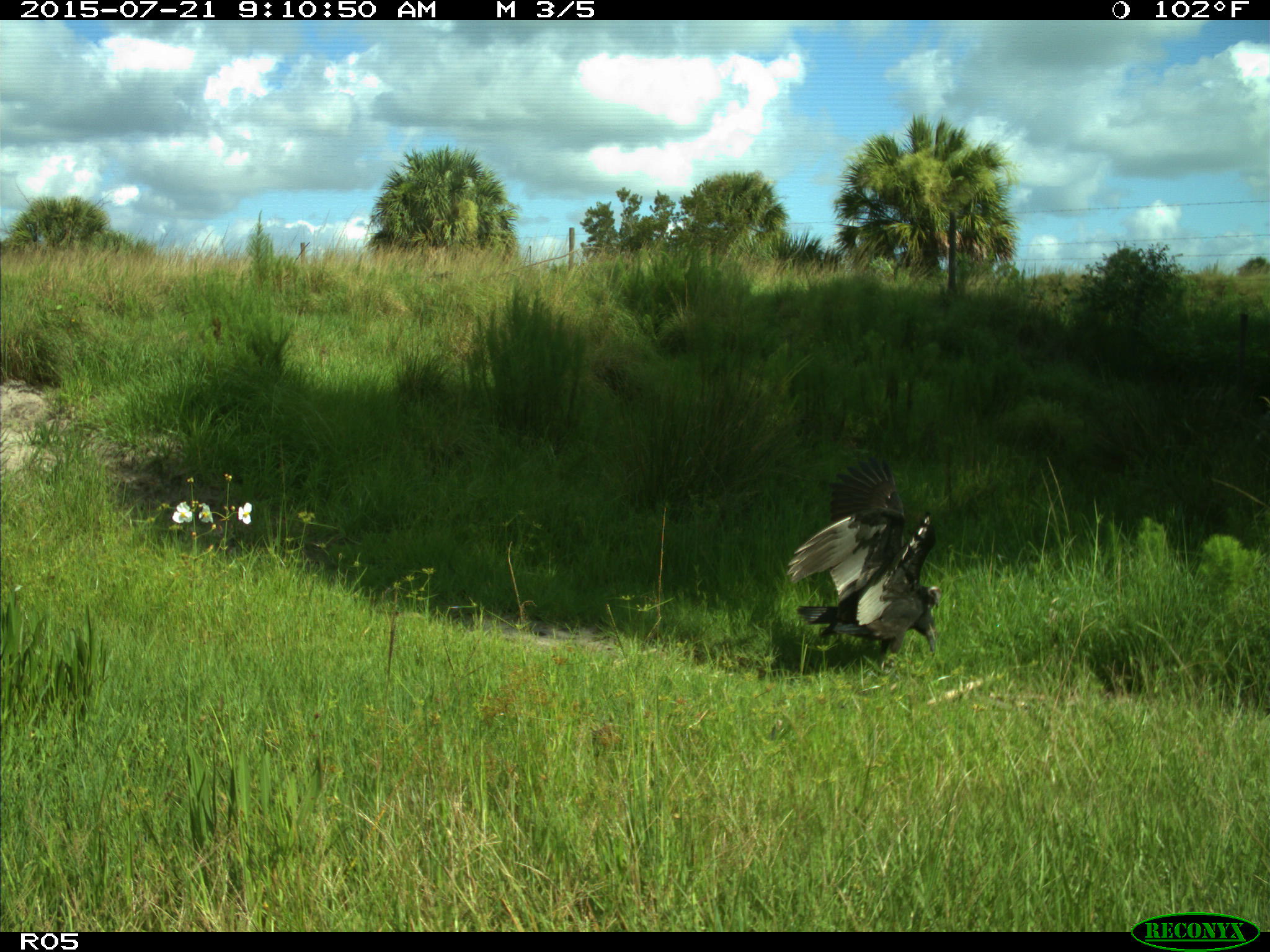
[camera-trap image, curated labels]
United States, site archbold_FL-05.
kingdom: Animalia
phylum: Chordata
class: Aves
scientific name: Aves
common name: birds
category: unidentified bird